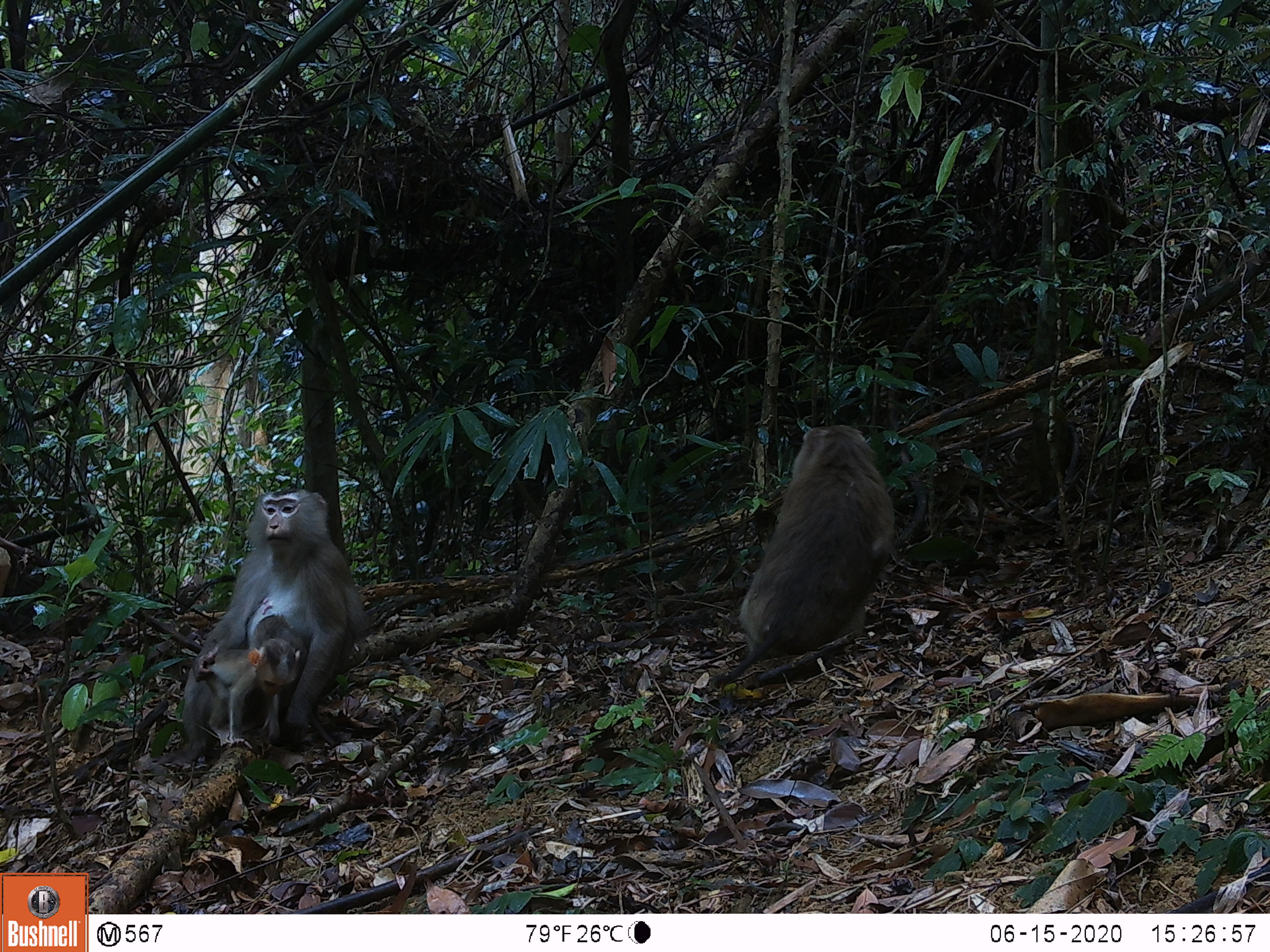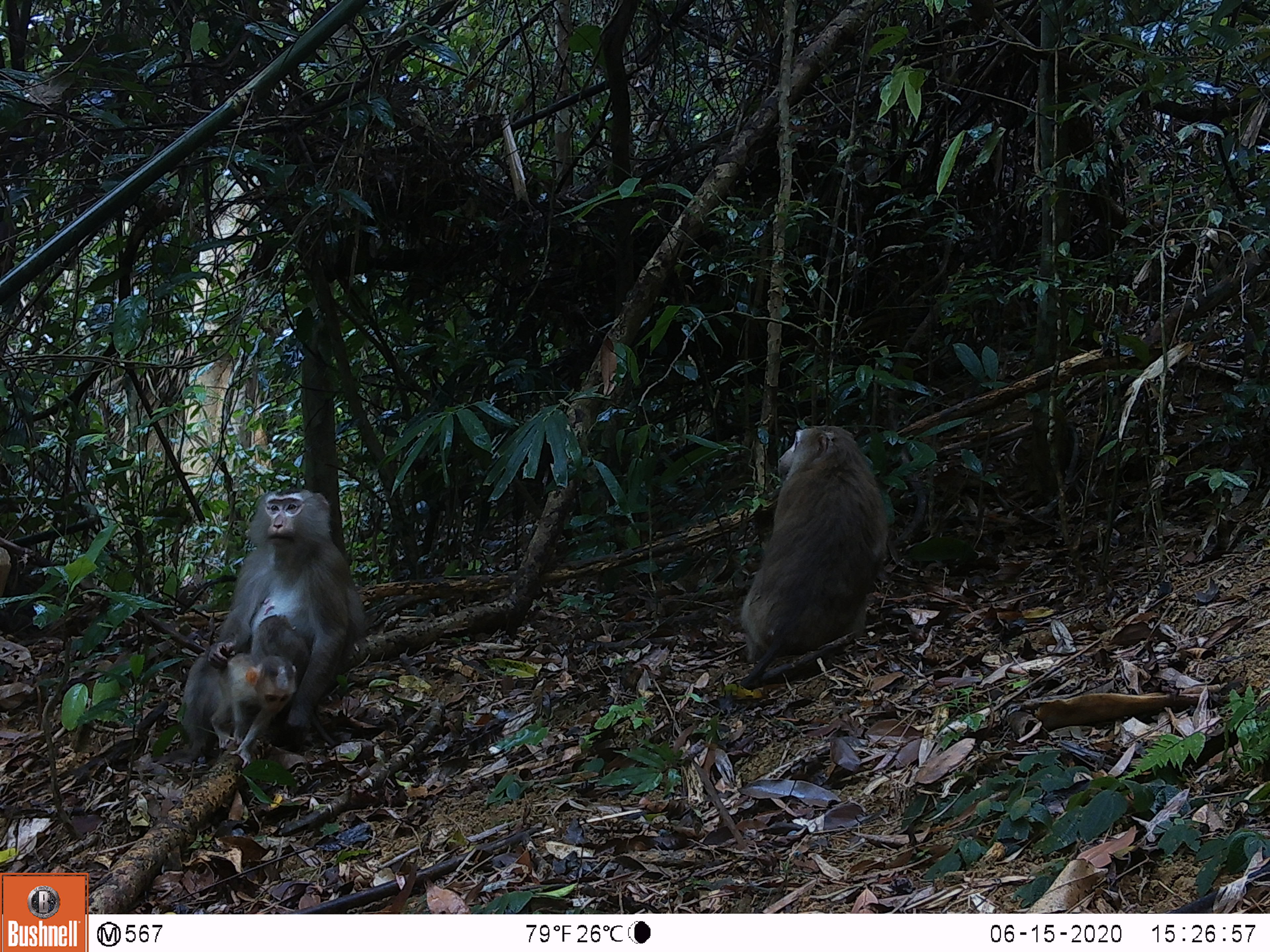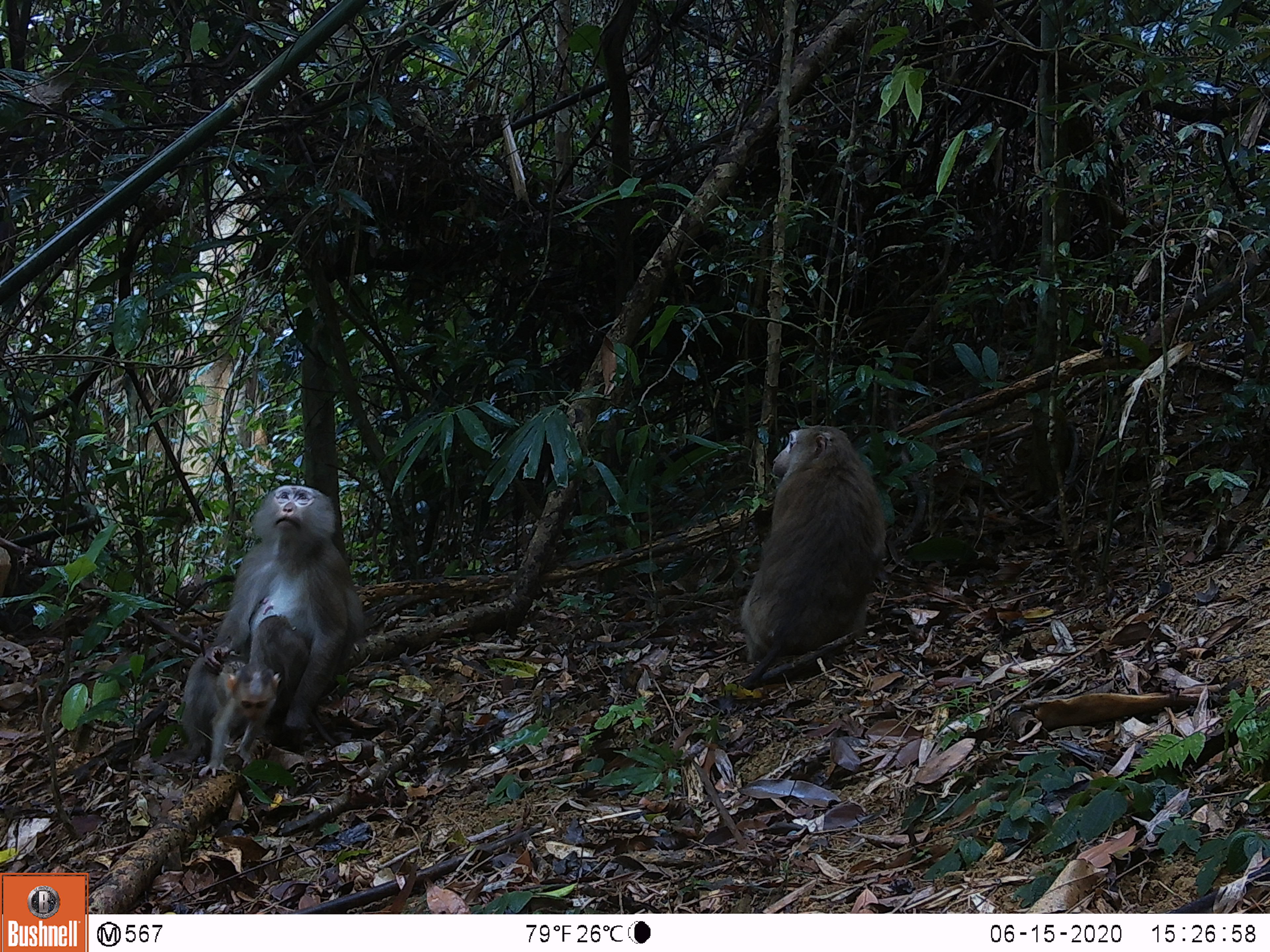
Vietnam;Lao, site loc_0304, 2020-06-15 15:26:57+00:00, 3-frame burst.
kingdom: Animalia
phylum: Chordata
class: Mammalia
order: Primates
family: Cercopithecidae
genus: Macaca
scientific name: Macaca nemestrina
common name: pig-tailed macaque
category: pig tailed macaque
Pig tailed macaque (pig-tailed macaque) (Macaca nemestrina). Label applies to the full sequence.